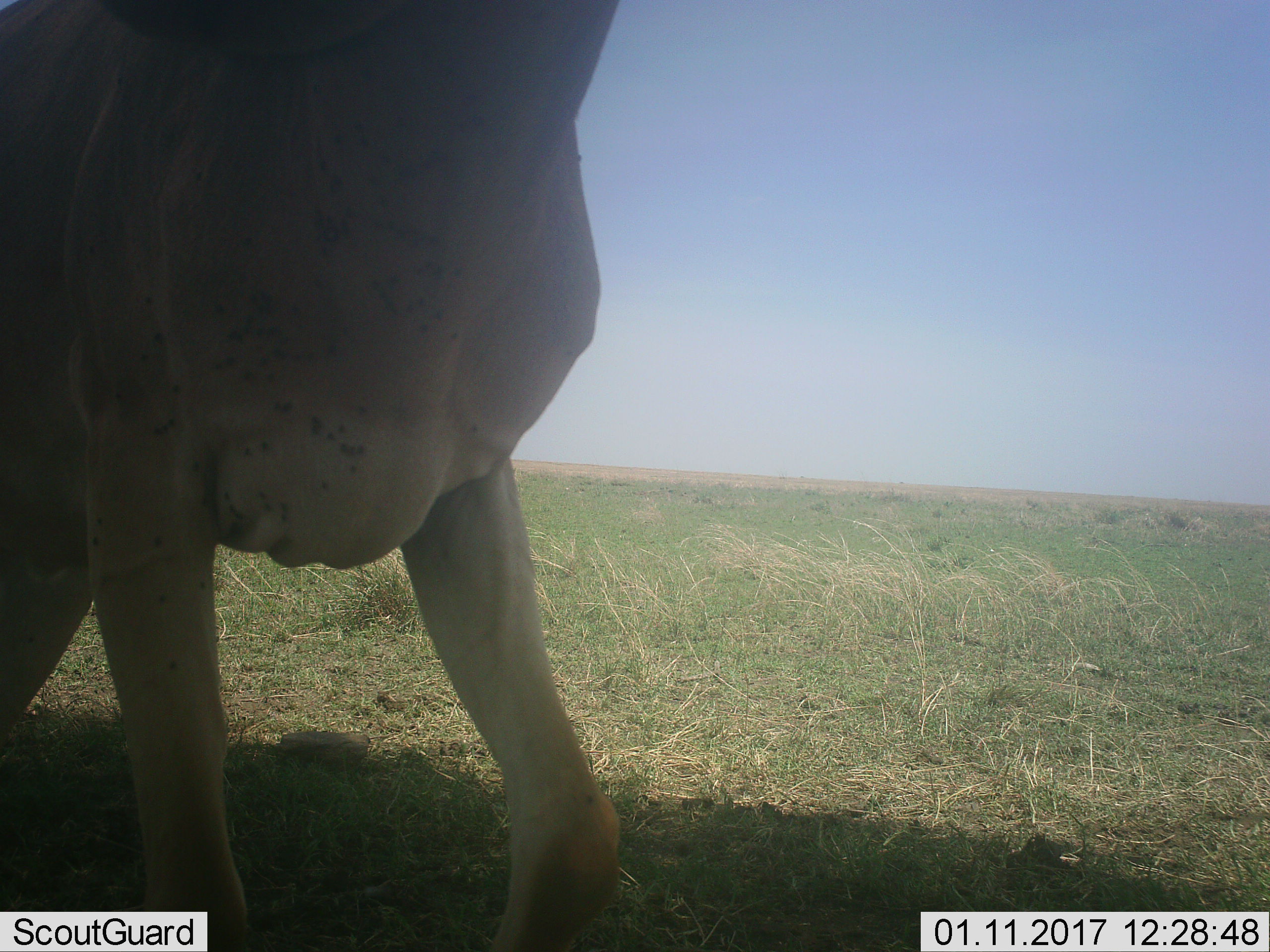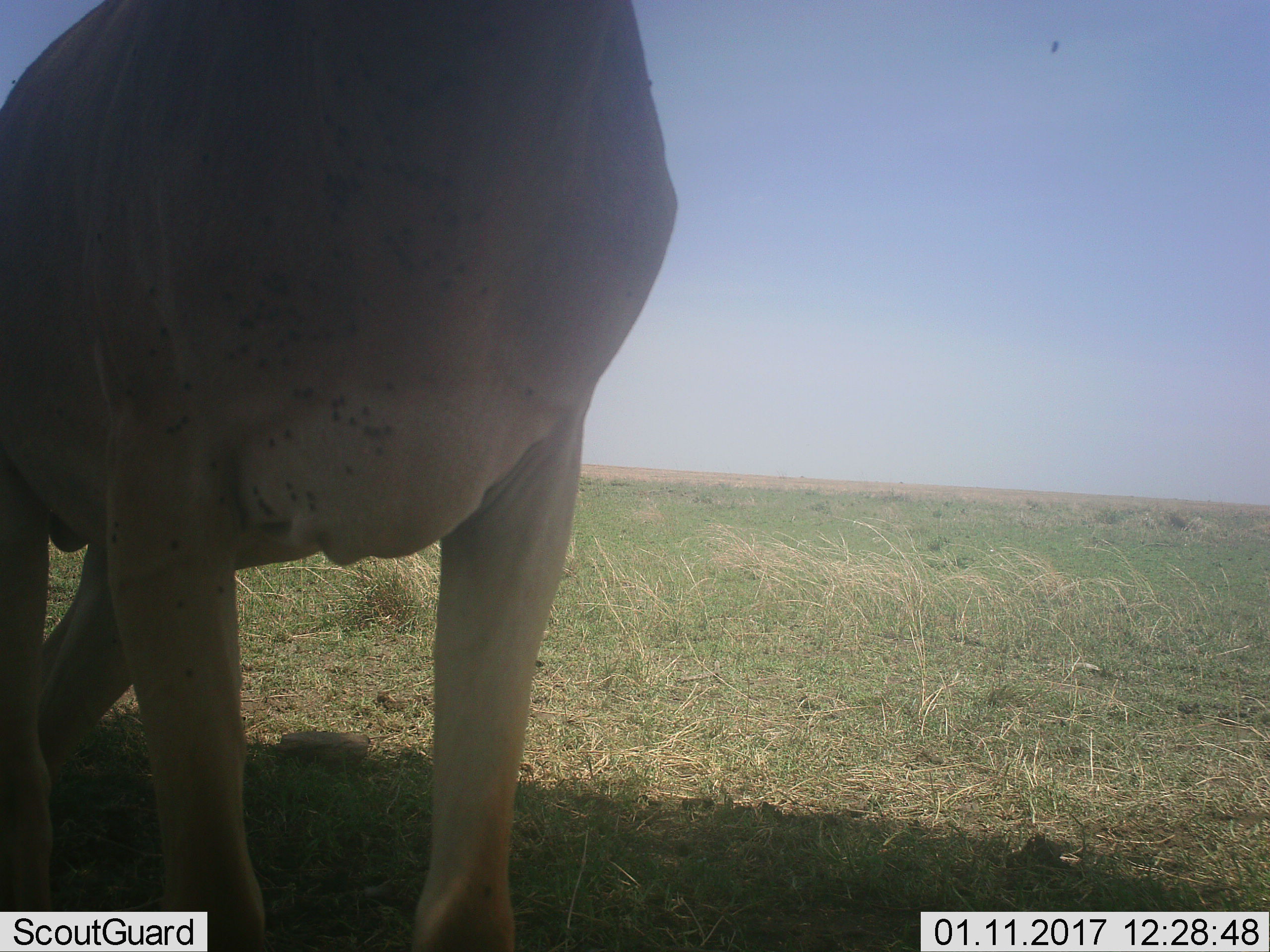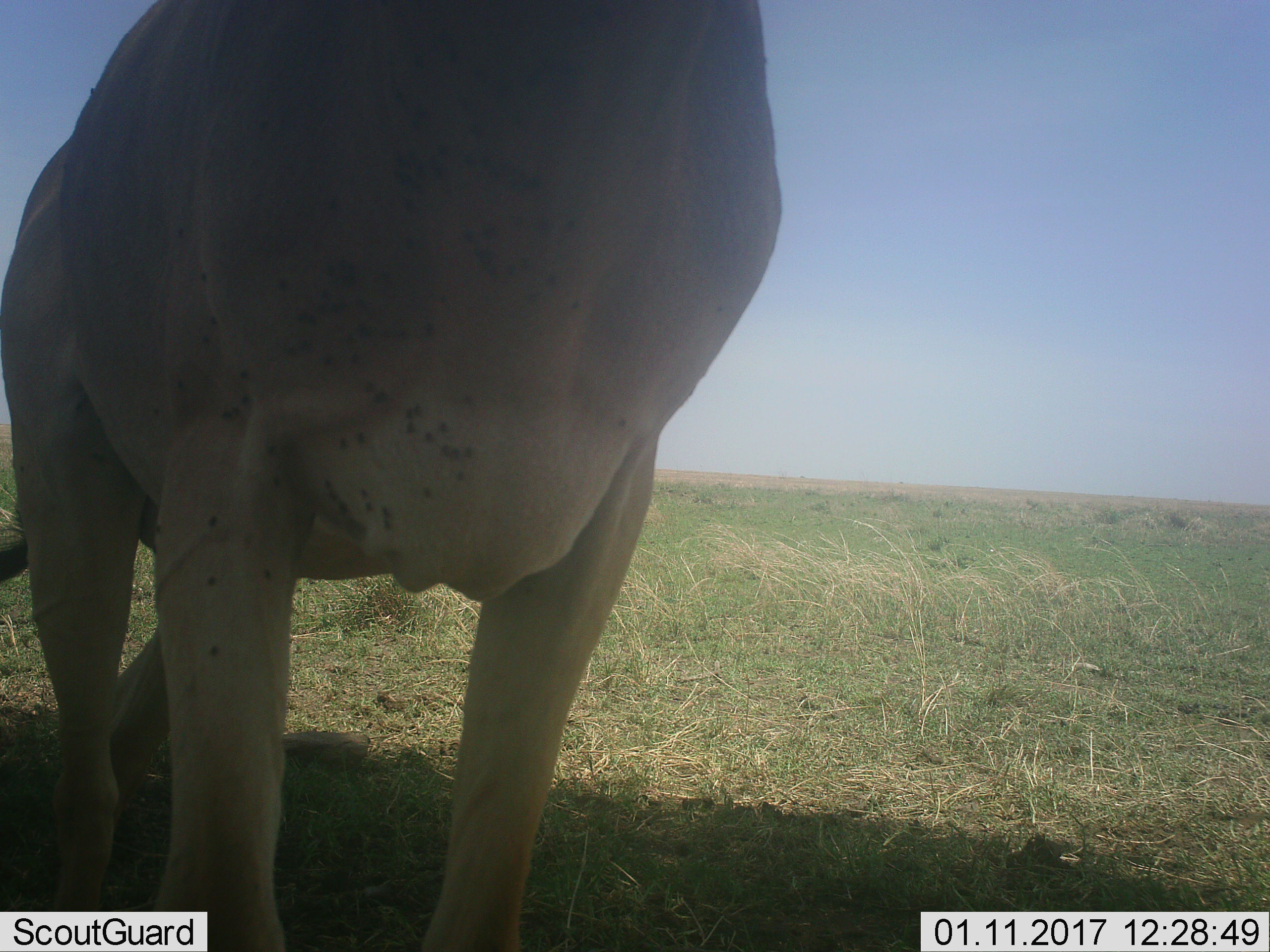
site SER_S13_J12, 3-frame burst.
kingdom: Animalia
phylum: Chordata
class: Mammalia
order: Artiodactyla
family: Bovidae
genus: Alcelaphus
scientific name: Alcelaphus buselaphus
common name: hartebeest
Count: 1.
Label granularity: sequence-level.